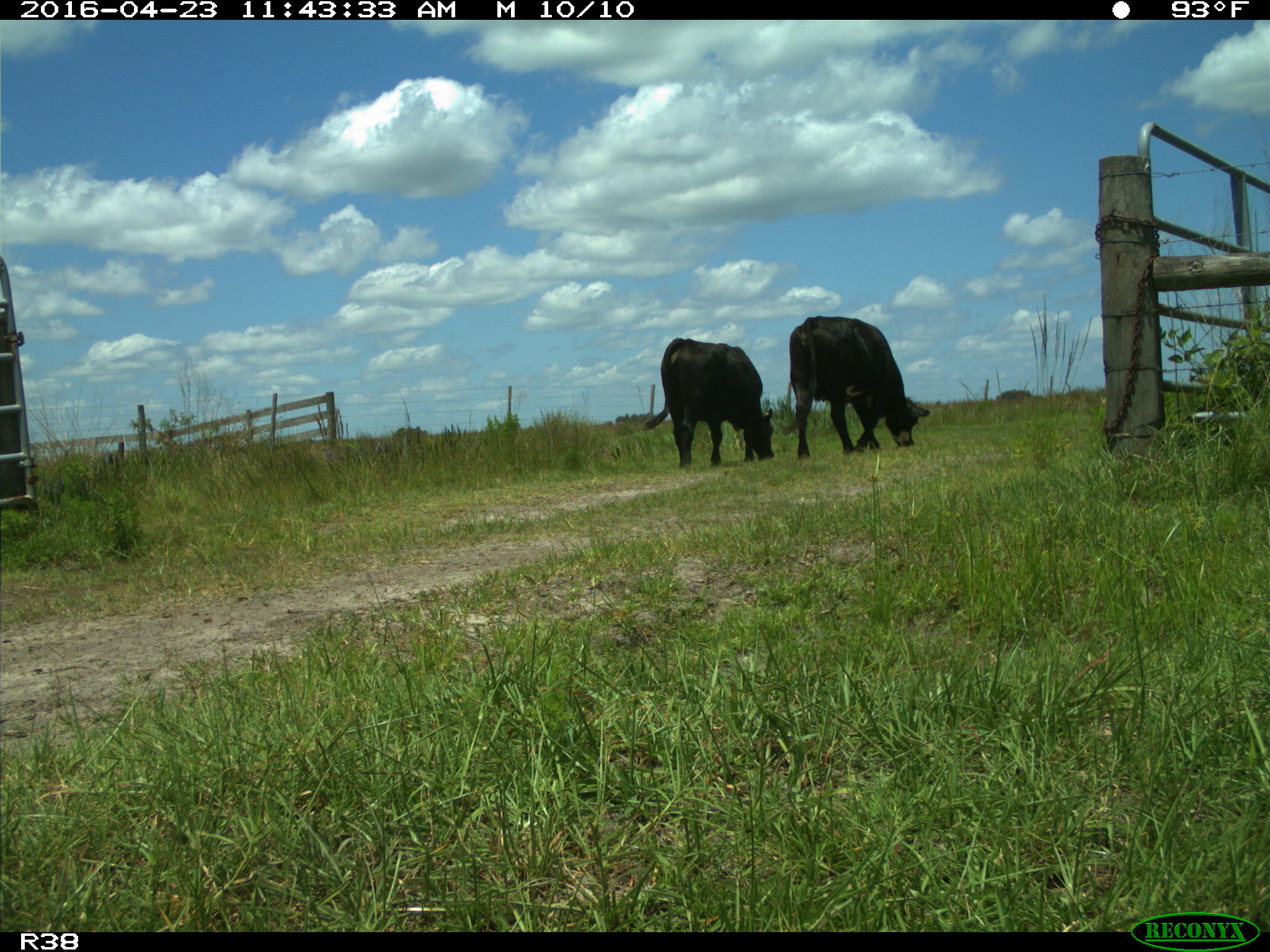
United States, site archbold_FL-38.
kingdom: Animalia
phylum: Chordata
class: Mammalia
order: Artiodactyla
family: Bovidae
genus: Bos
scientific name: Bos taurus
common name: domestic cow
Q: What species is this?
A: Bos taurus (domestic cow).